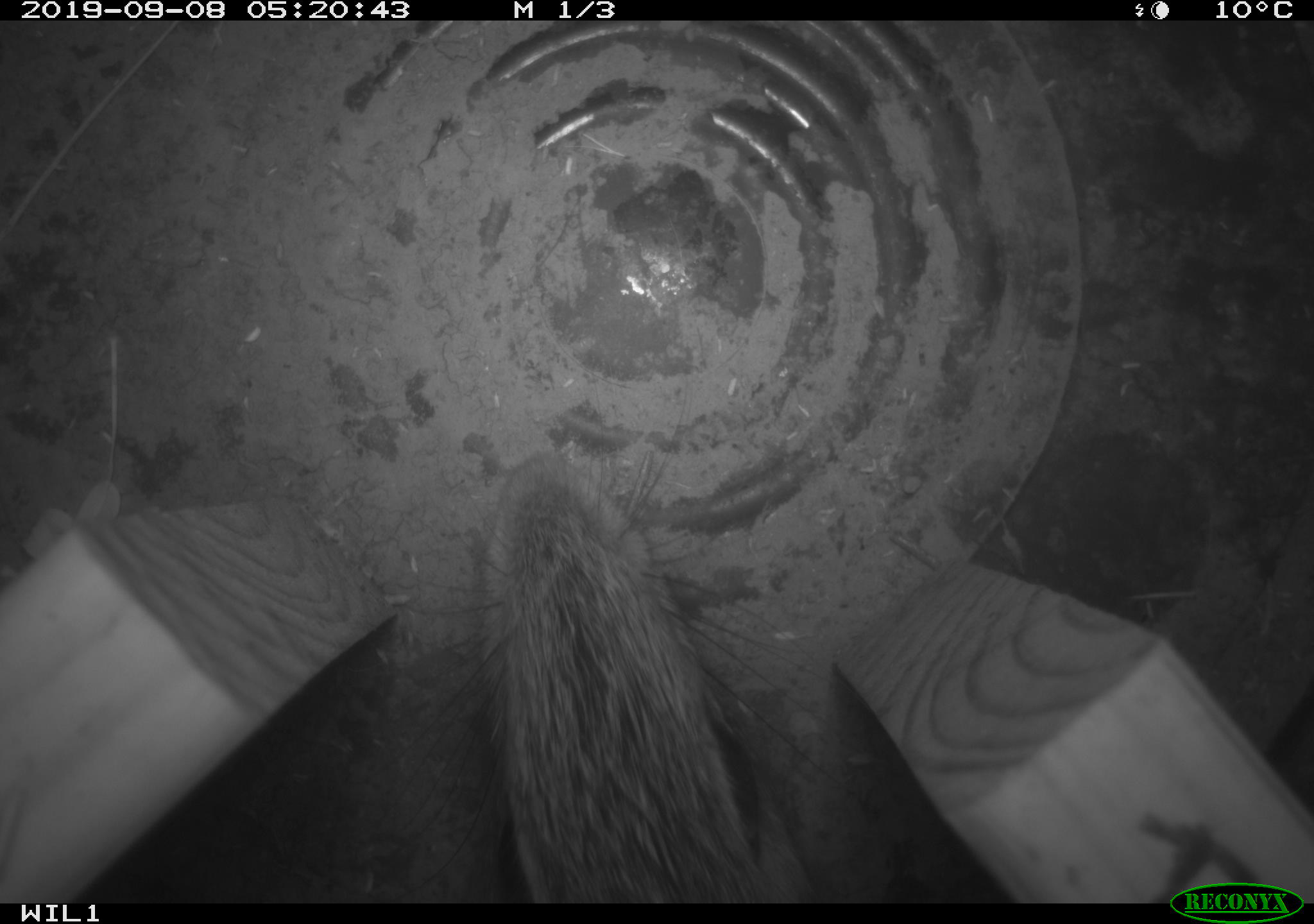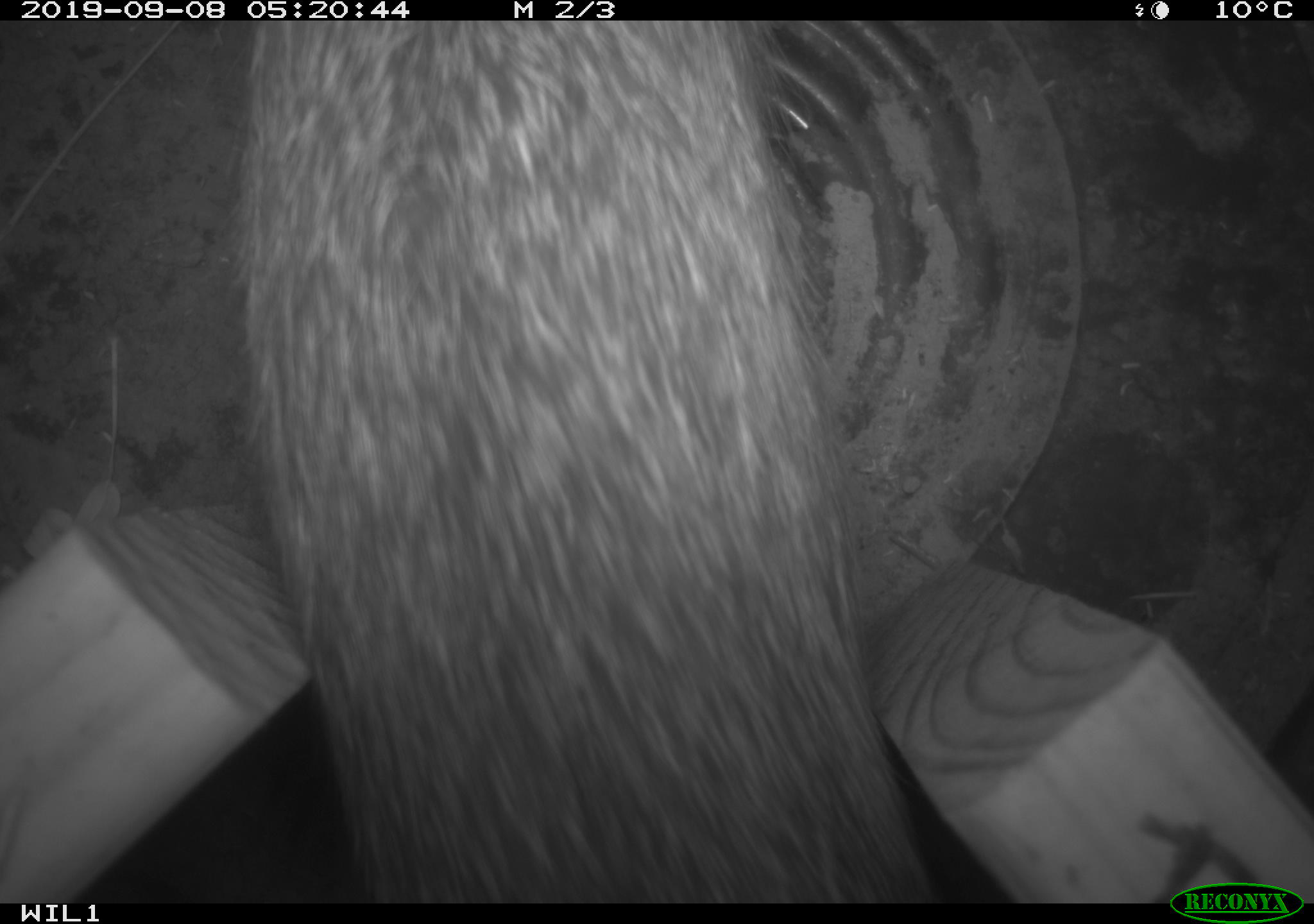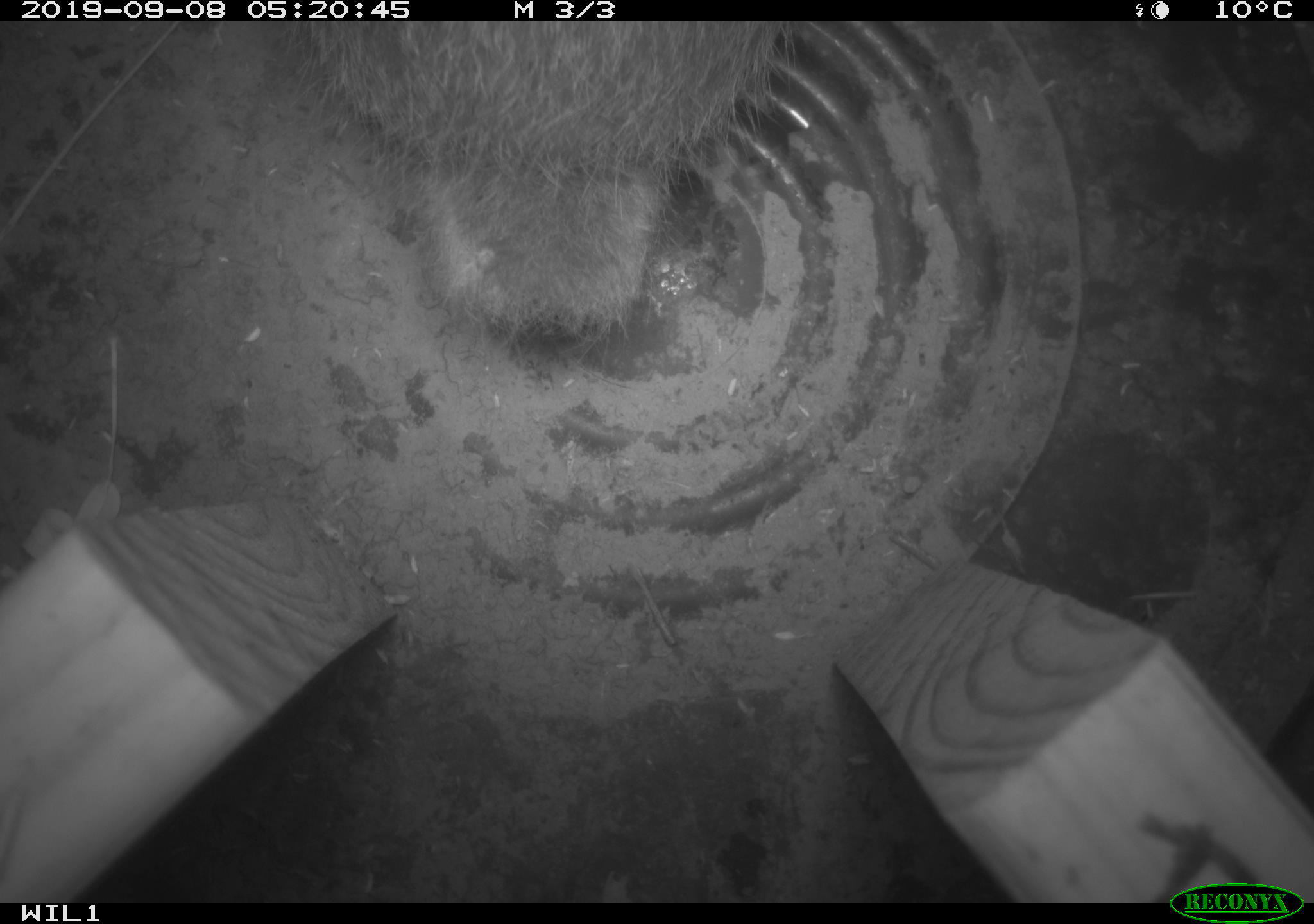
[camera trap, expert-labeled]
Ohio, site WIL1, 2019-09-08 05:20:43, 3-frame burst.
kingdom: Animalia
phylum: Chordata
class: Mammalia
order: Lagomorpha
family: Leporidae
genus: Sylvilagus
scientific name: Sylvilagus floridanus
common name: eastern cottontail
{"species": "eastern cottontail (Sylvilagus floridanus)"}